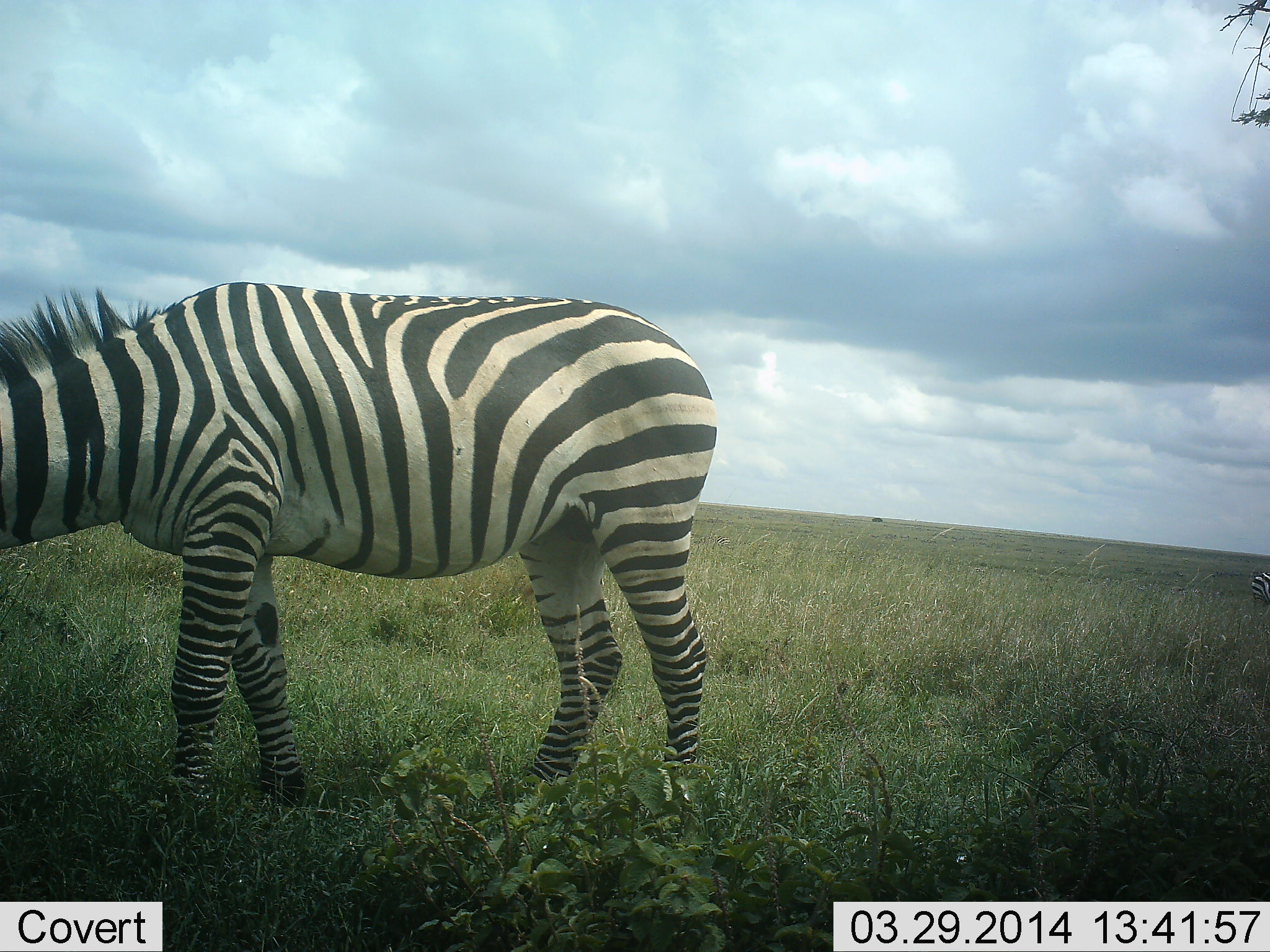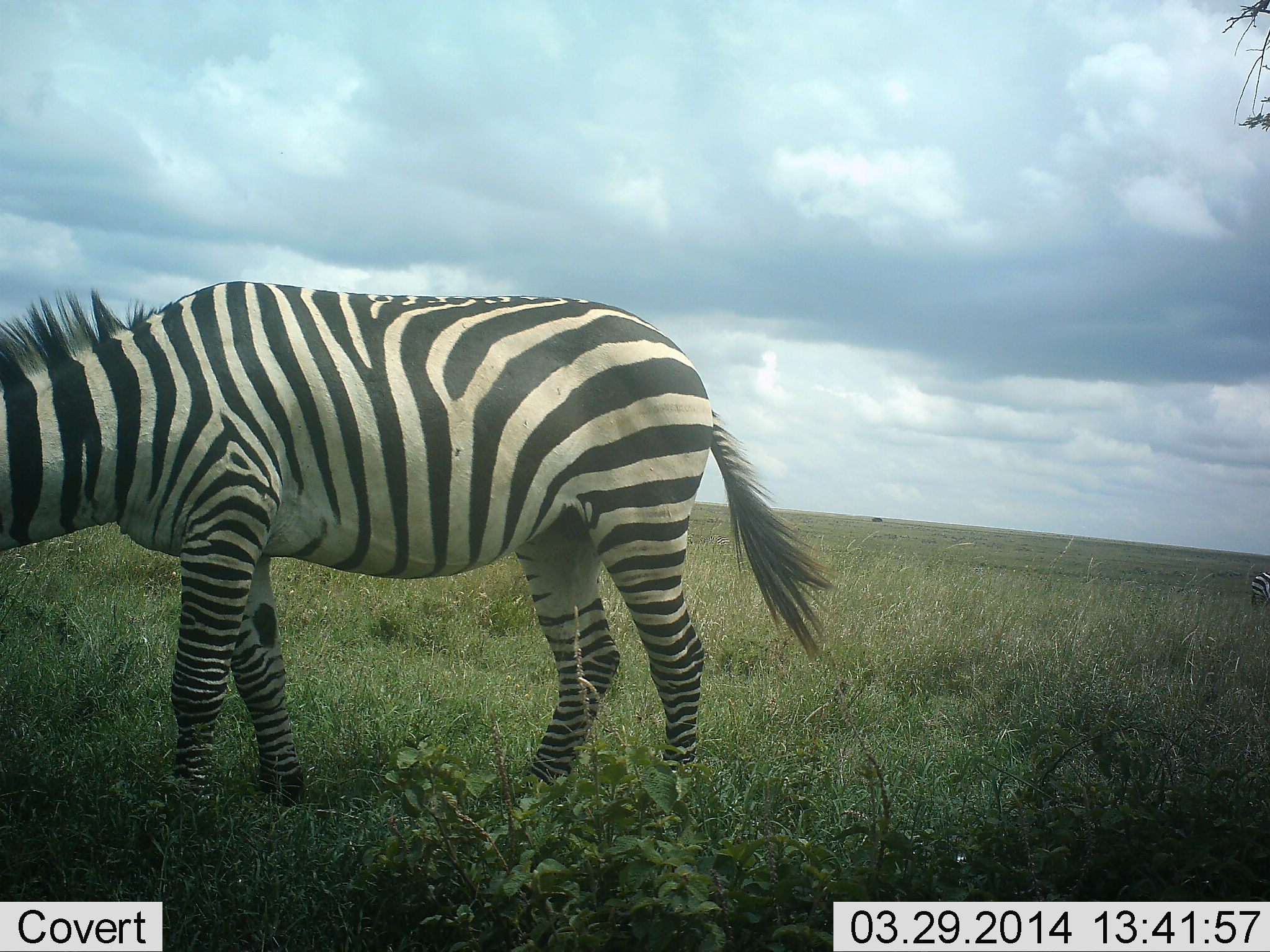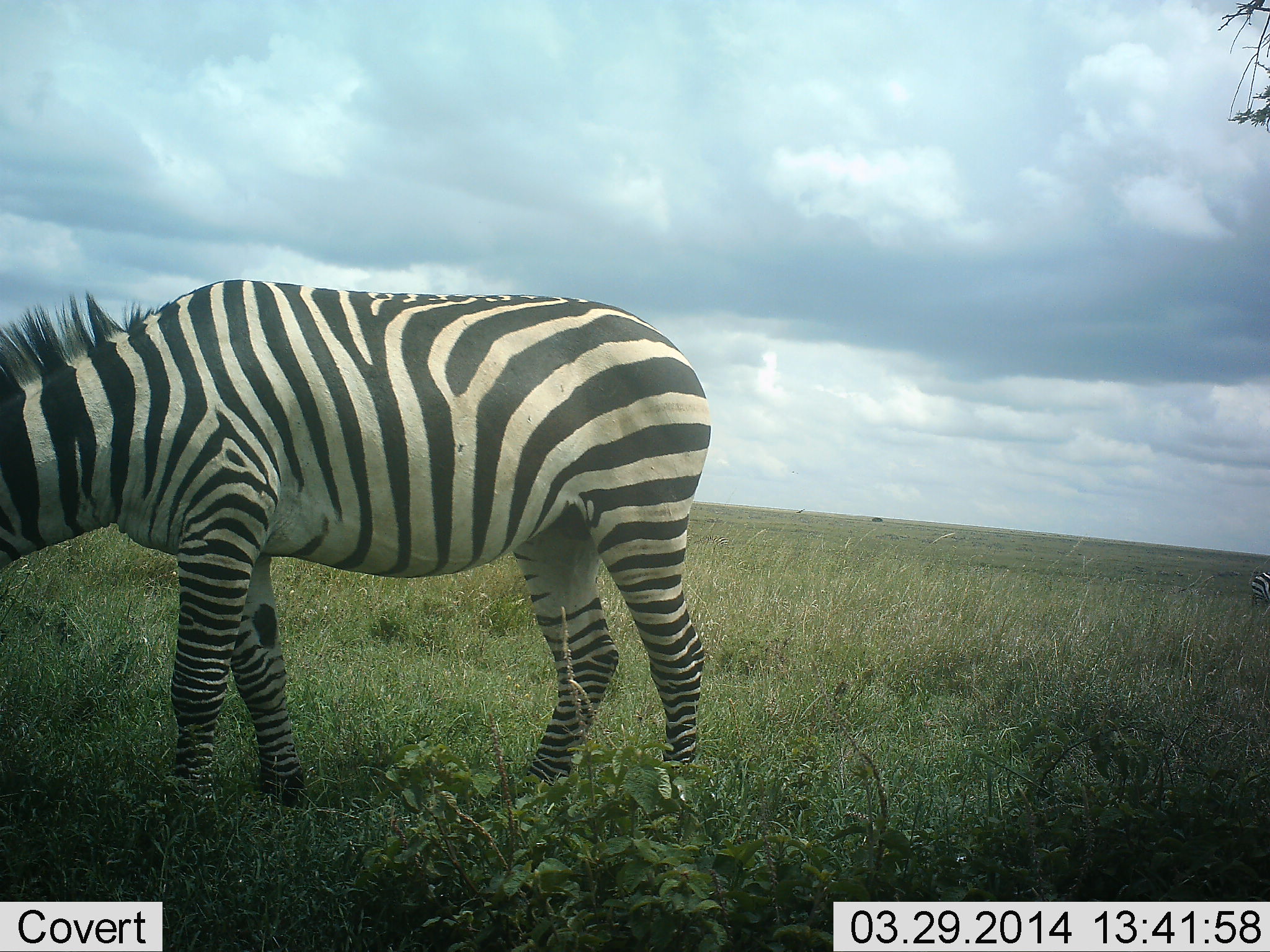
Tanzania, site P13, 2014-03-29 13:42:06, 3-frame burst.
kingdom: Animalia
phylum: Chordata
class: Mammalia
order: Perissodactyla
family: Equidae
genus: Equus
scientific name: Equus quagga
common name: plains zebra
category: zebra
Zebra (plains zebra) (Equus quagga), count 1. Behavior (volunteer vote fractions): standing 60%, resting 0%, moving 10%, interacting 0%. Young present (vote fraction): 0%. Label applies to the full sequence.